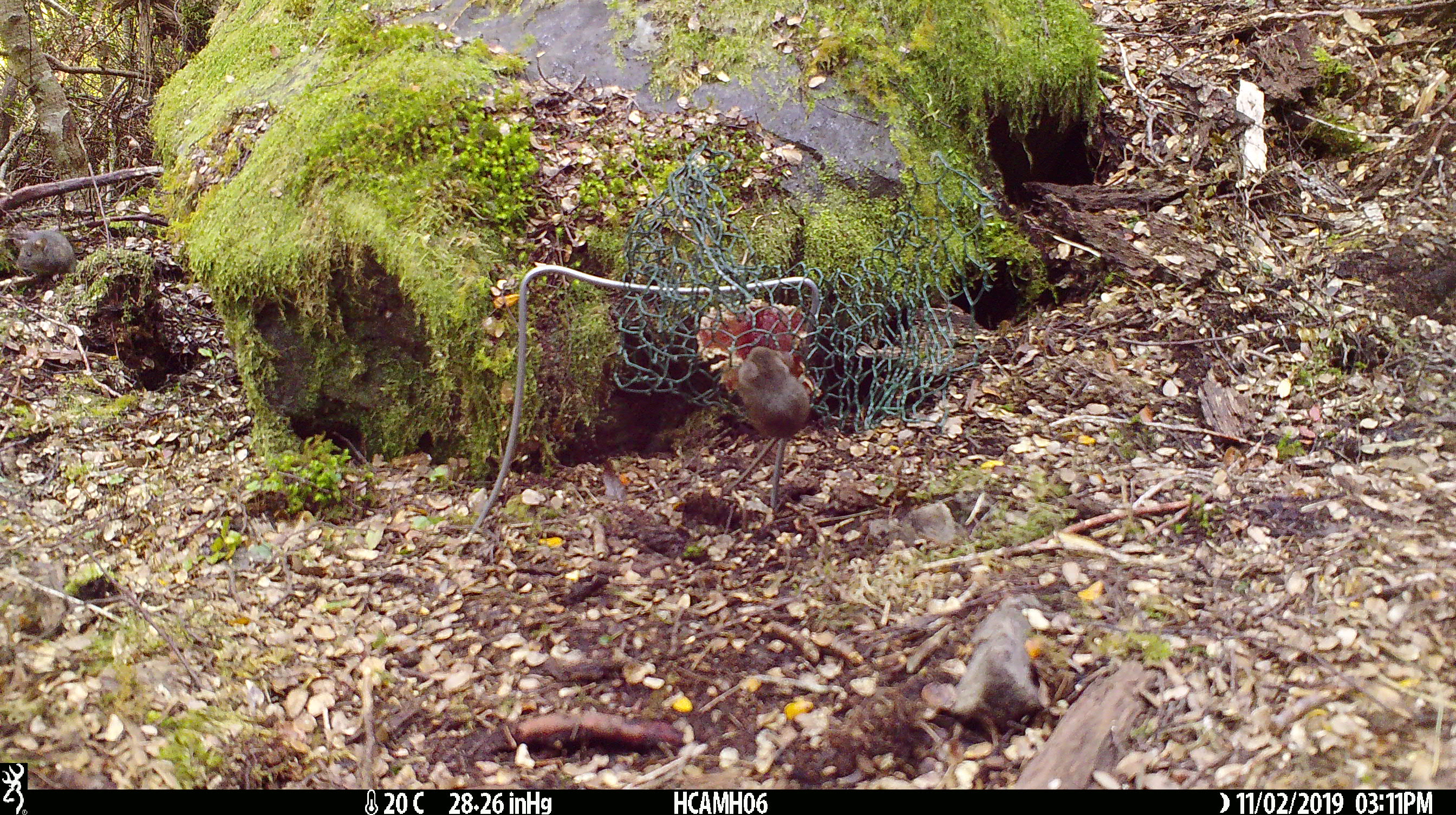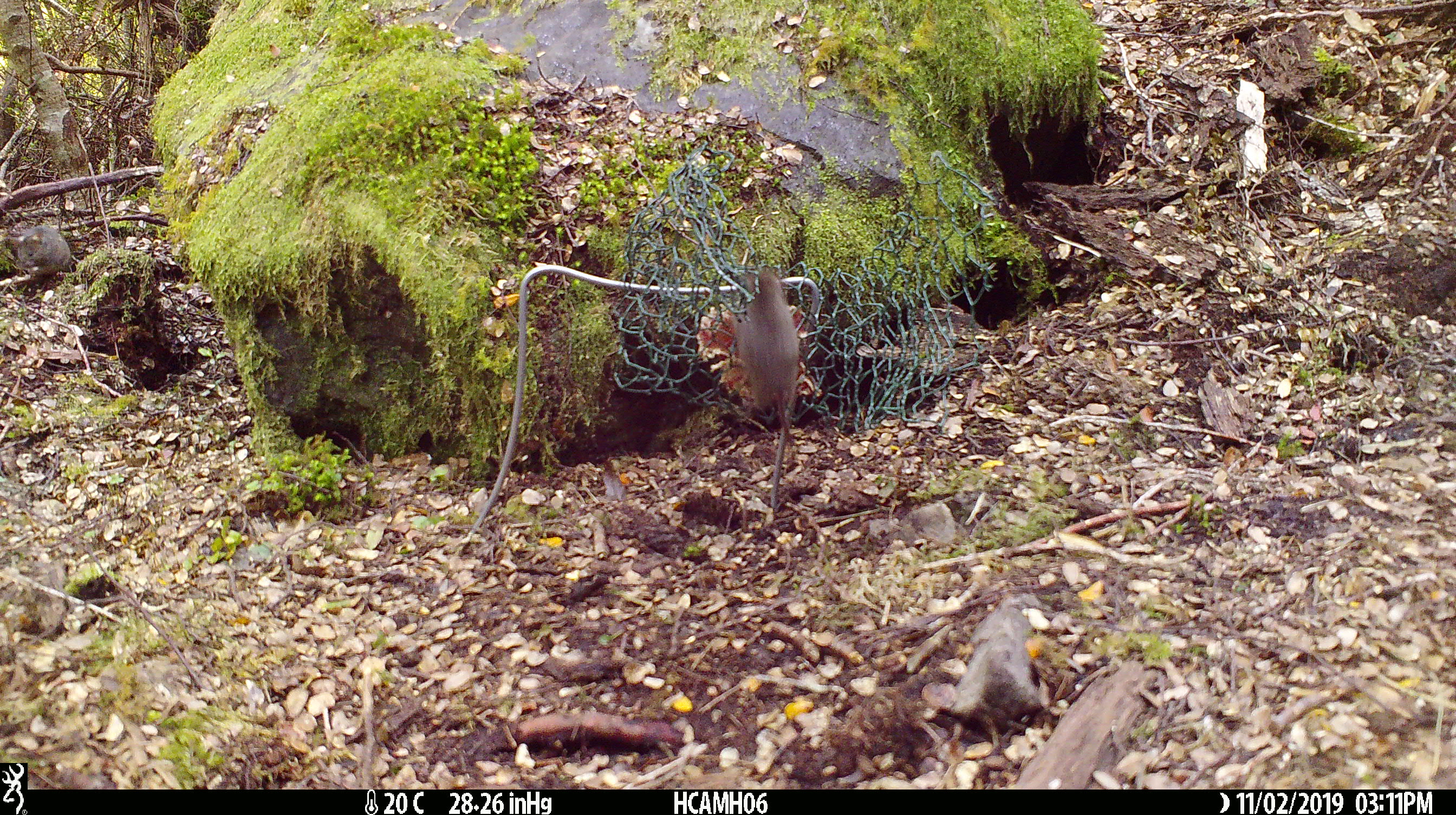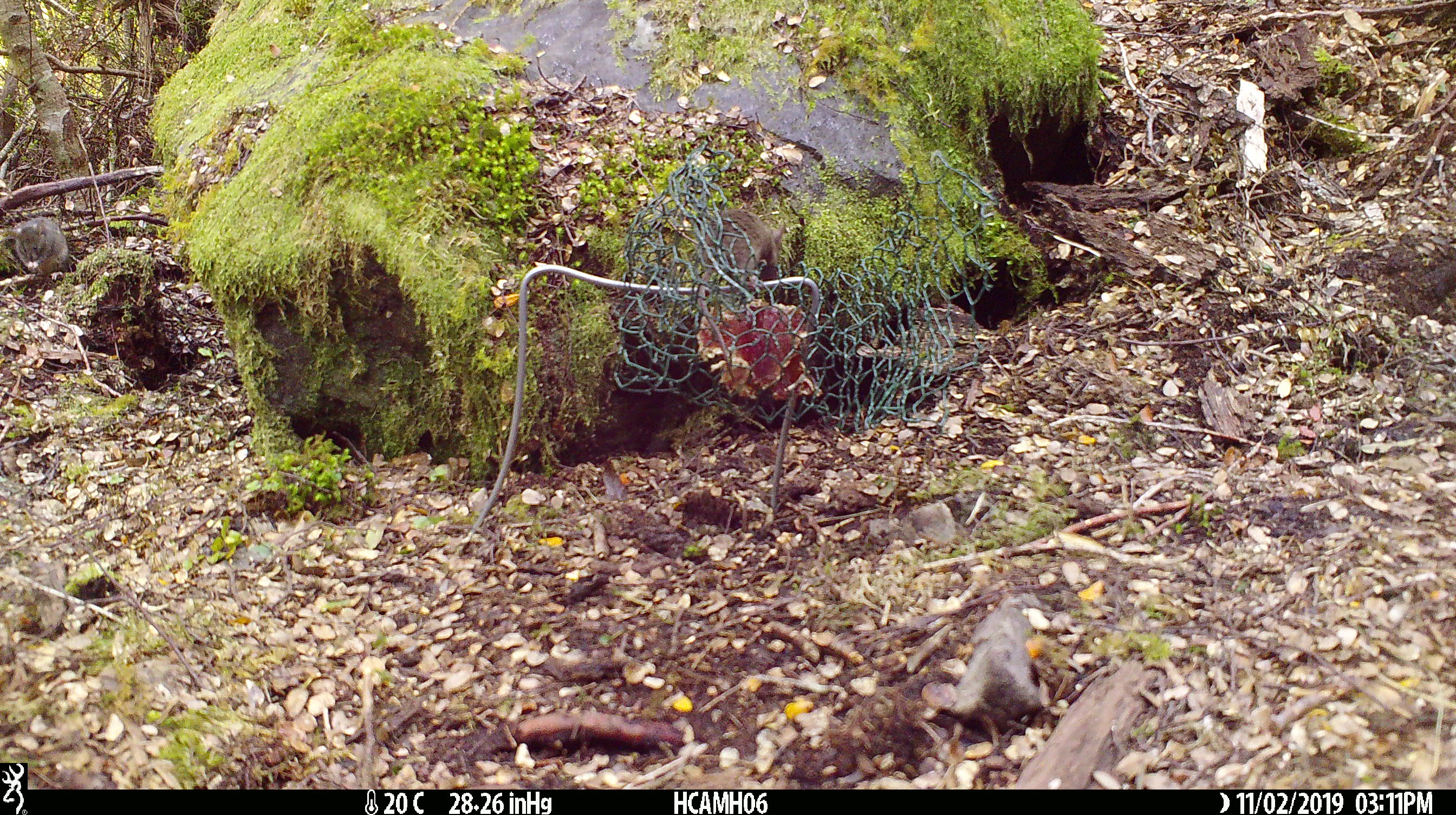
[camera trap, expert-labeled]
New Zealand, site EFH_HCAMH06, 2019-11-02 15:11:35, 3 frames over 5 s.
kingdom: Animalia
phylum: Chordata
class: Mammalia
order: Rodentia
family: Muridae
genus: Mus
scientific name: Mus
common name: mouse